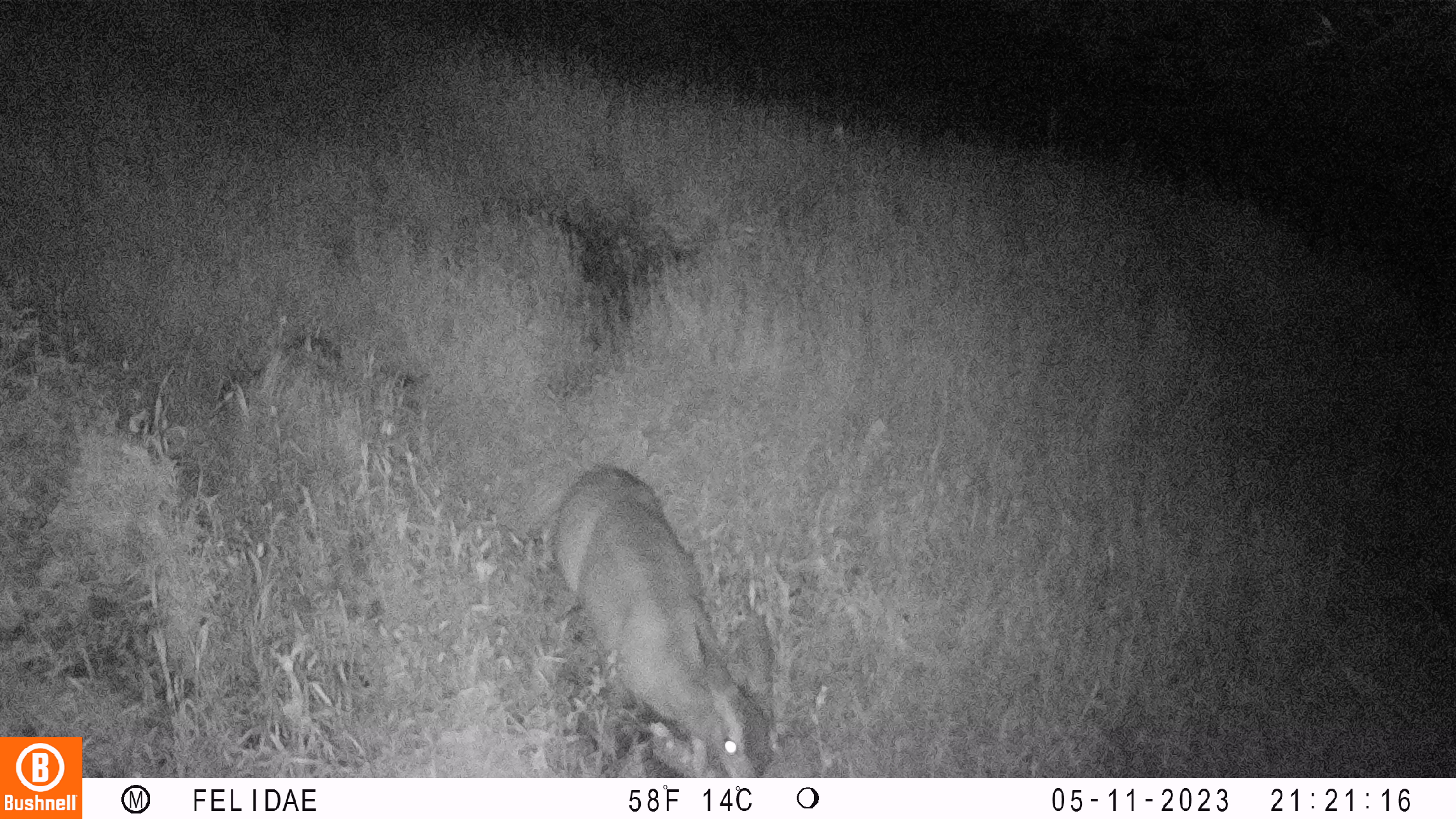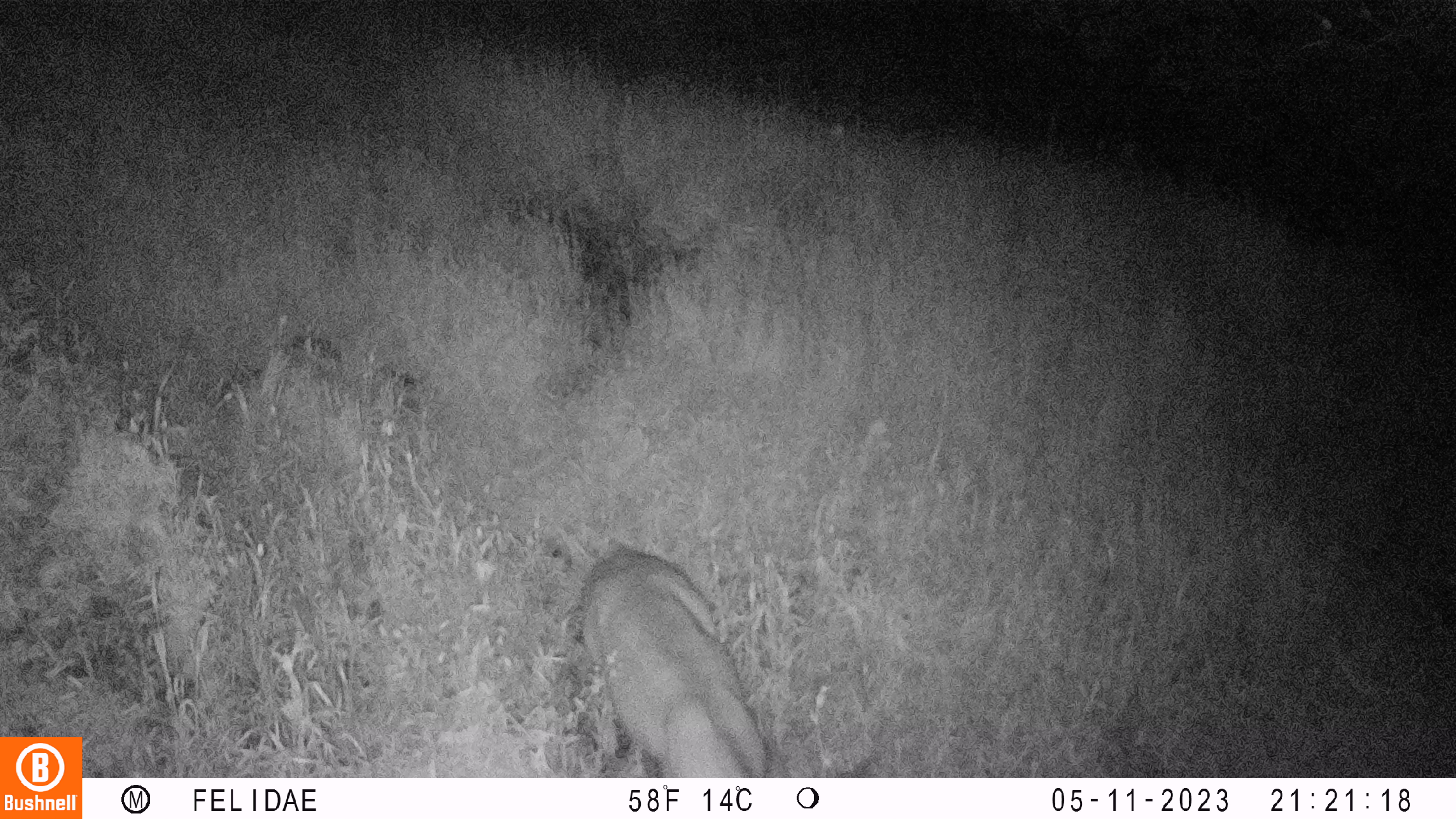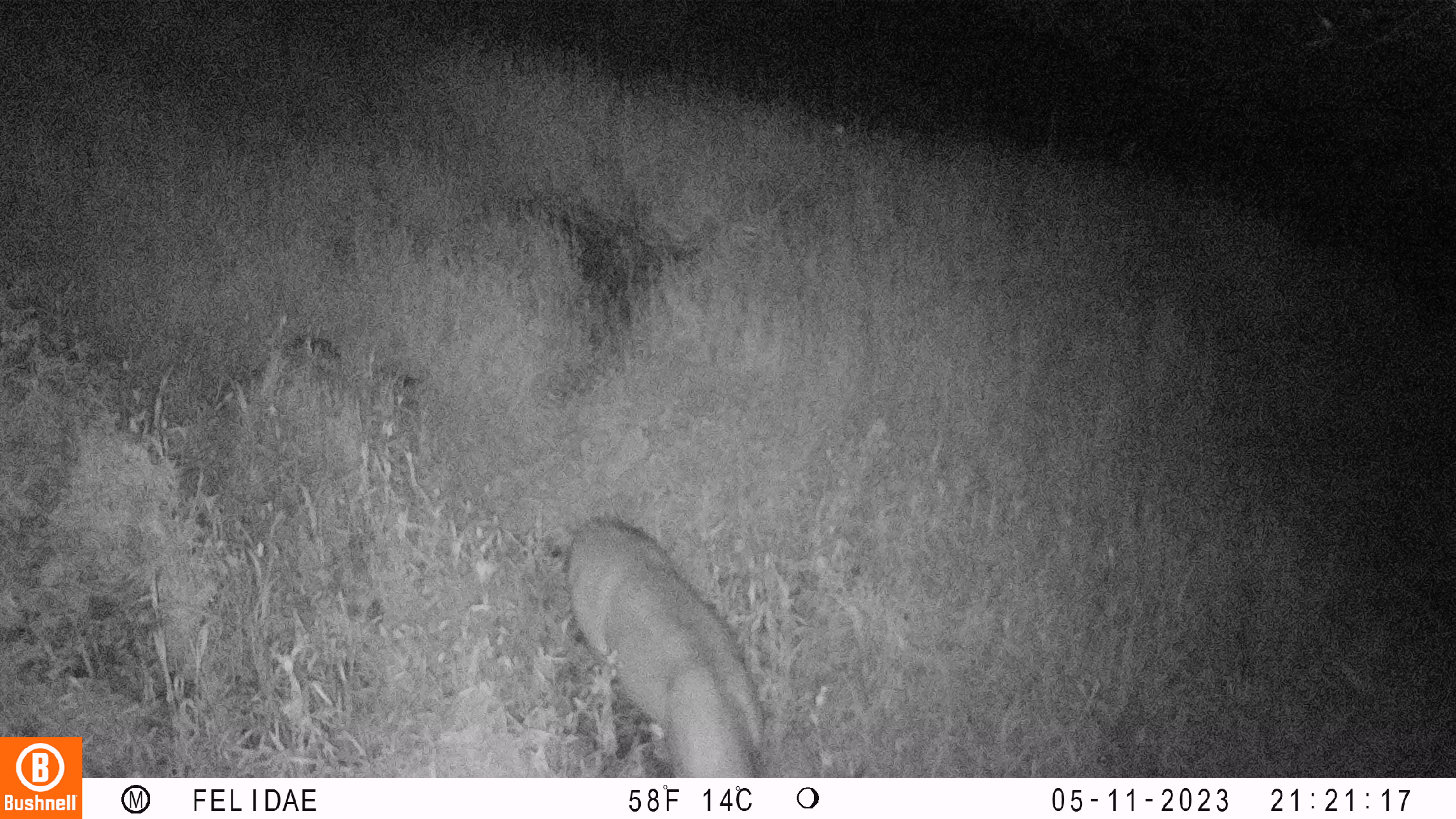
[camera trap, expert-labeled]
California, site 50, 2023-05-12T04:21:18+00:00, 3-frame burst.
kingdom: Animalia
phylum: Chordata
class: Mammalia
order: Artiodactyla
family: Cervidae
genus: Odocoileus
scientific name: Odocoileus hemionus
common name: mule deer